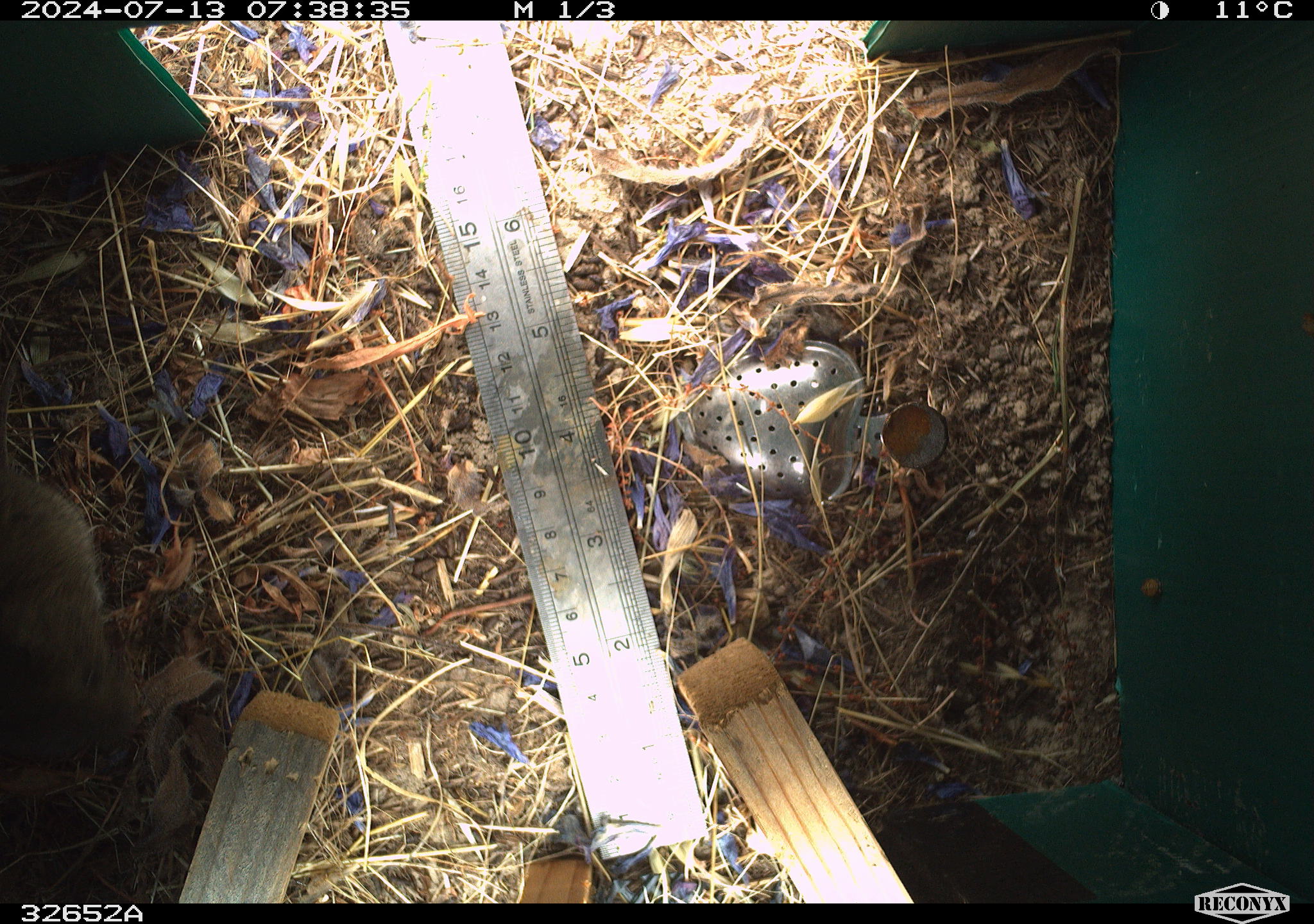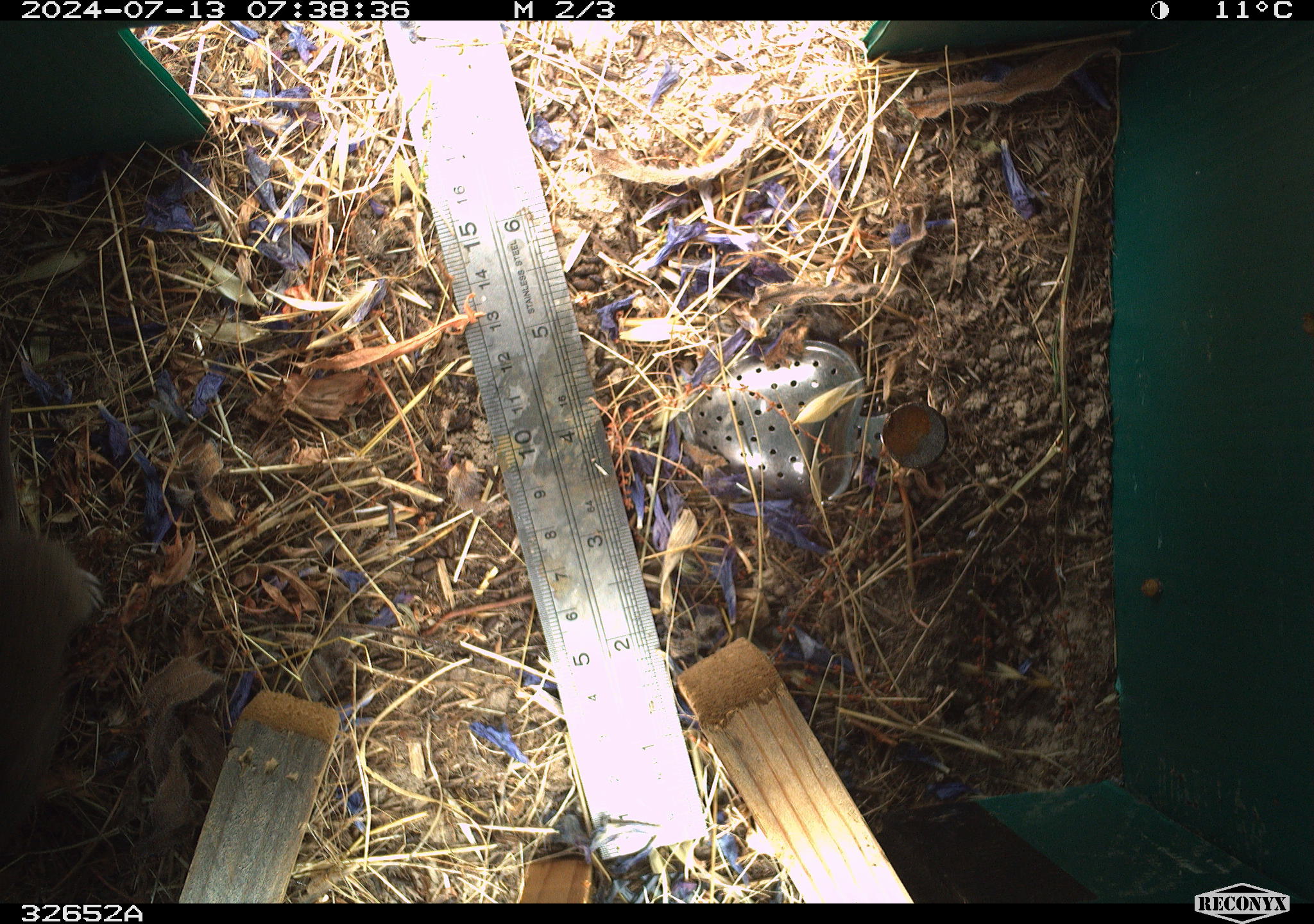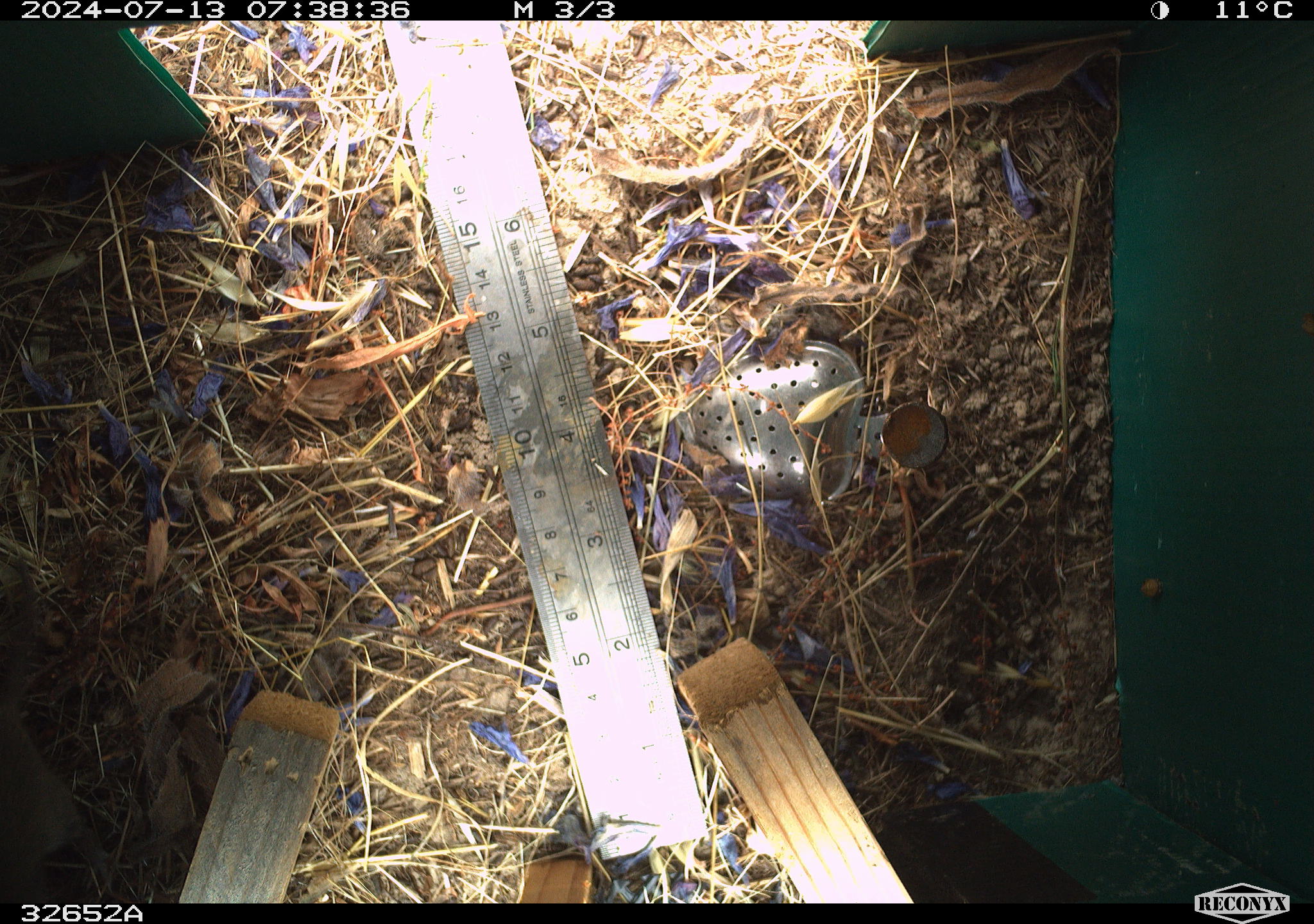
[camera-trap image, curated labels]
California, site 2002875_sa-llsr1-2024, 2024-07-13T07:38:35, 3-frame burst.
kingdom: Animalia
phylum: Chordata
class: Mammalia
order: Rodentia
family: Cricetidae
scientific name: Arvicolinae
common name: voles, lemmings, and muskrats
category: arvicolinae subfamily